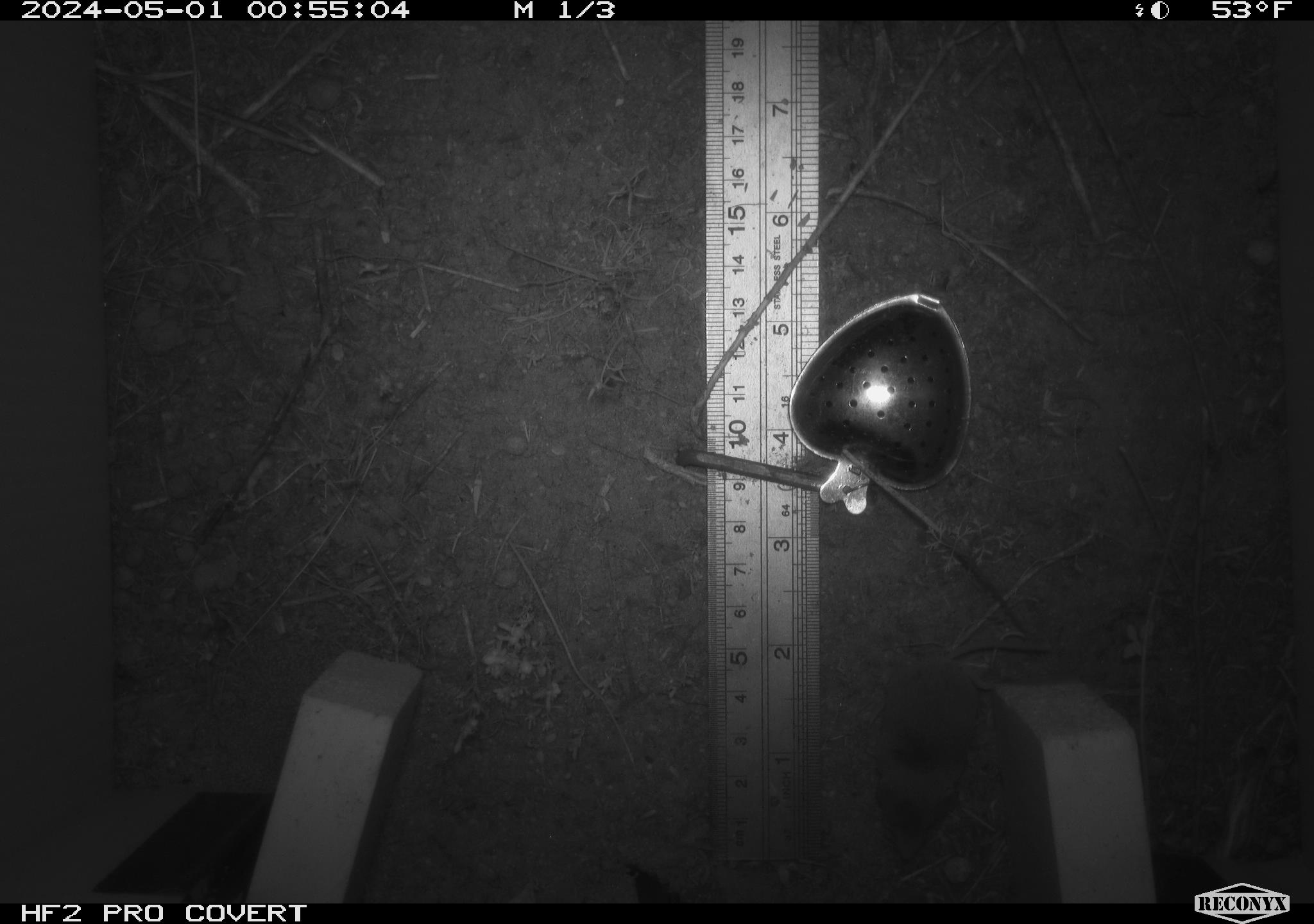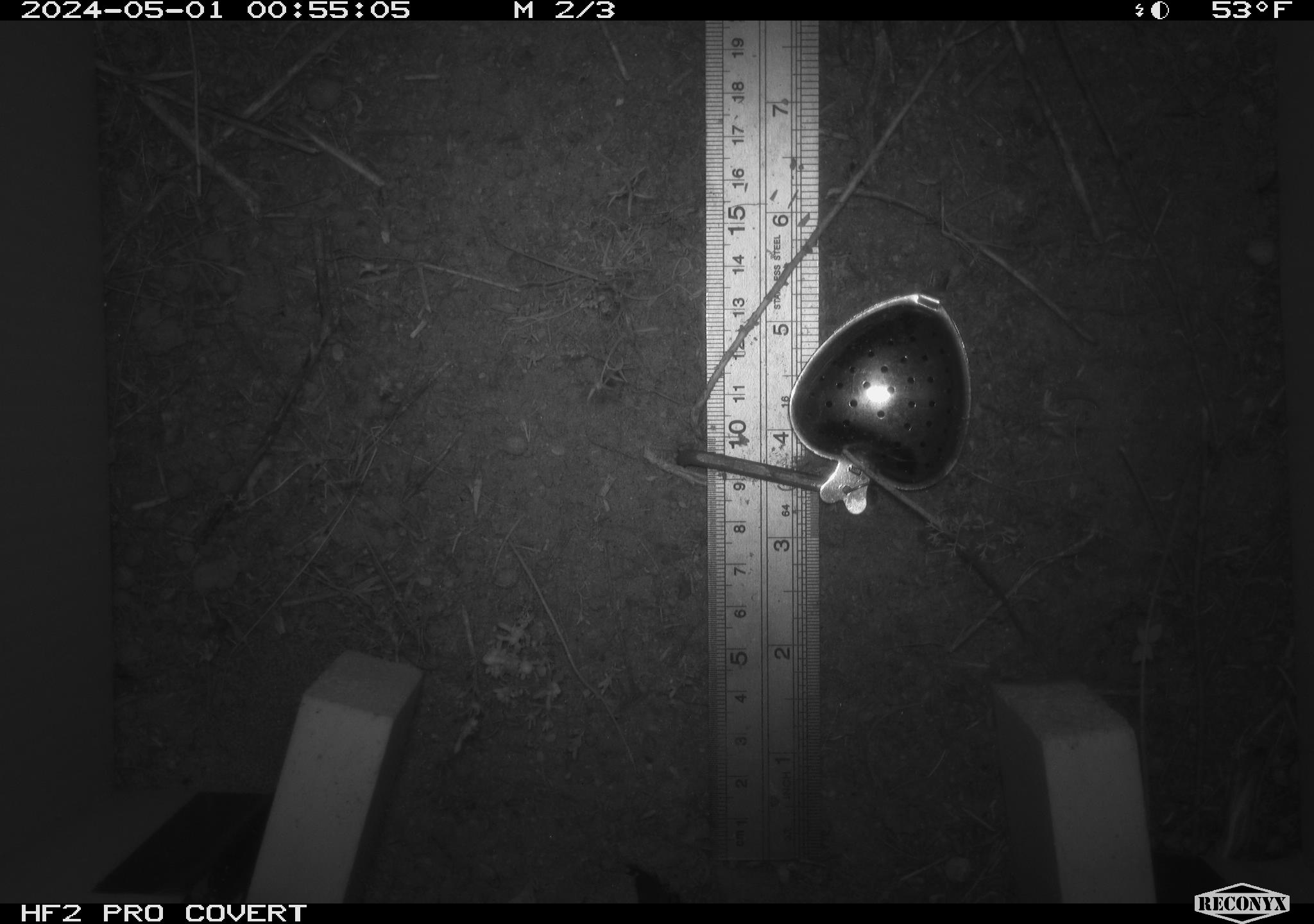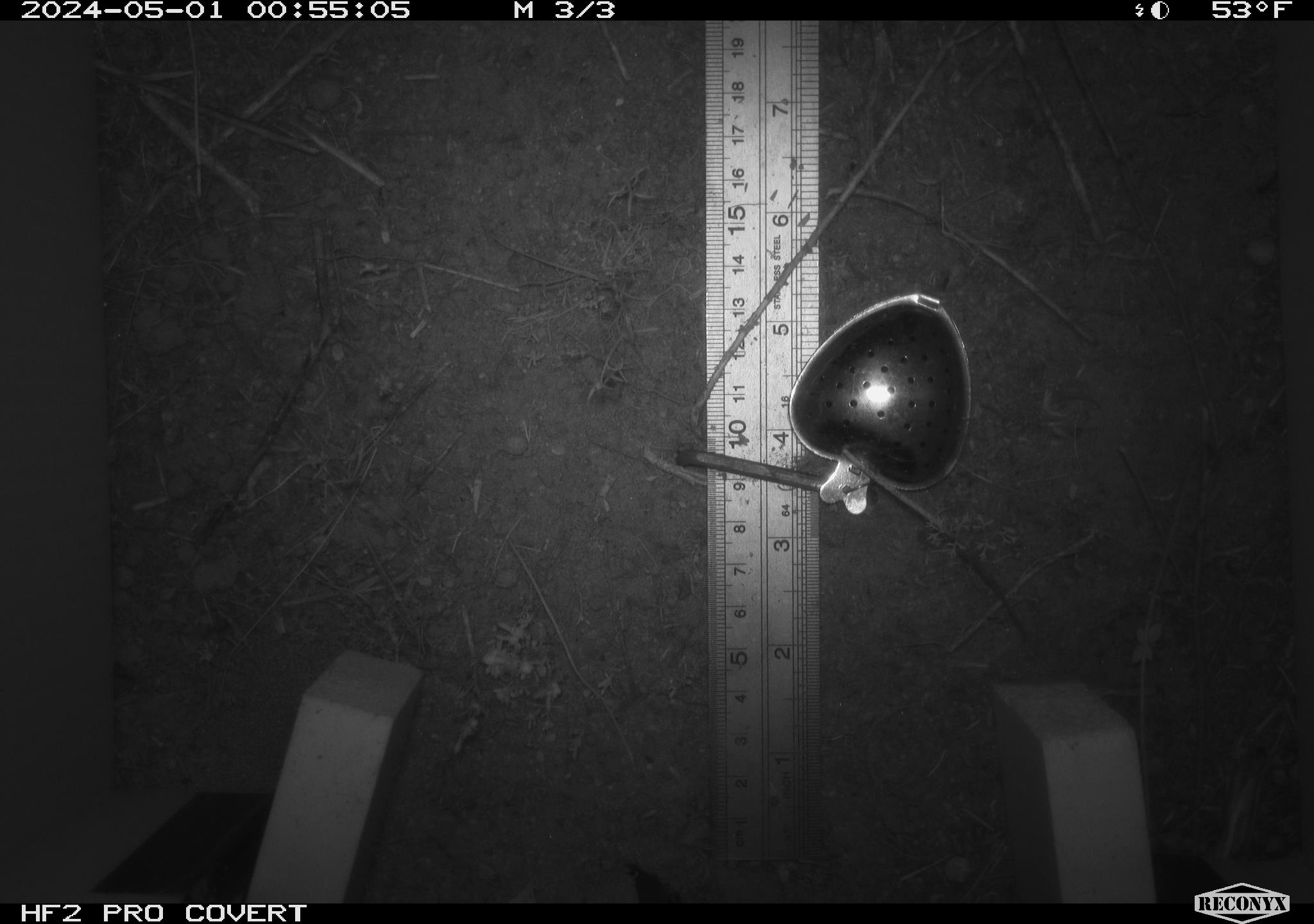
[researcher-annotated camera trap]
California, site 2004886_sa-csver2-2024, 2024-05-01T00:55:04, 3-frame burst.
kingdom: Animalia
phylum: Chordata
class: Mammalia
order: Rodentia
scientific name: Rodentia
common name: rodent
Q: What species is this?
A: Rodent (Rodentia).